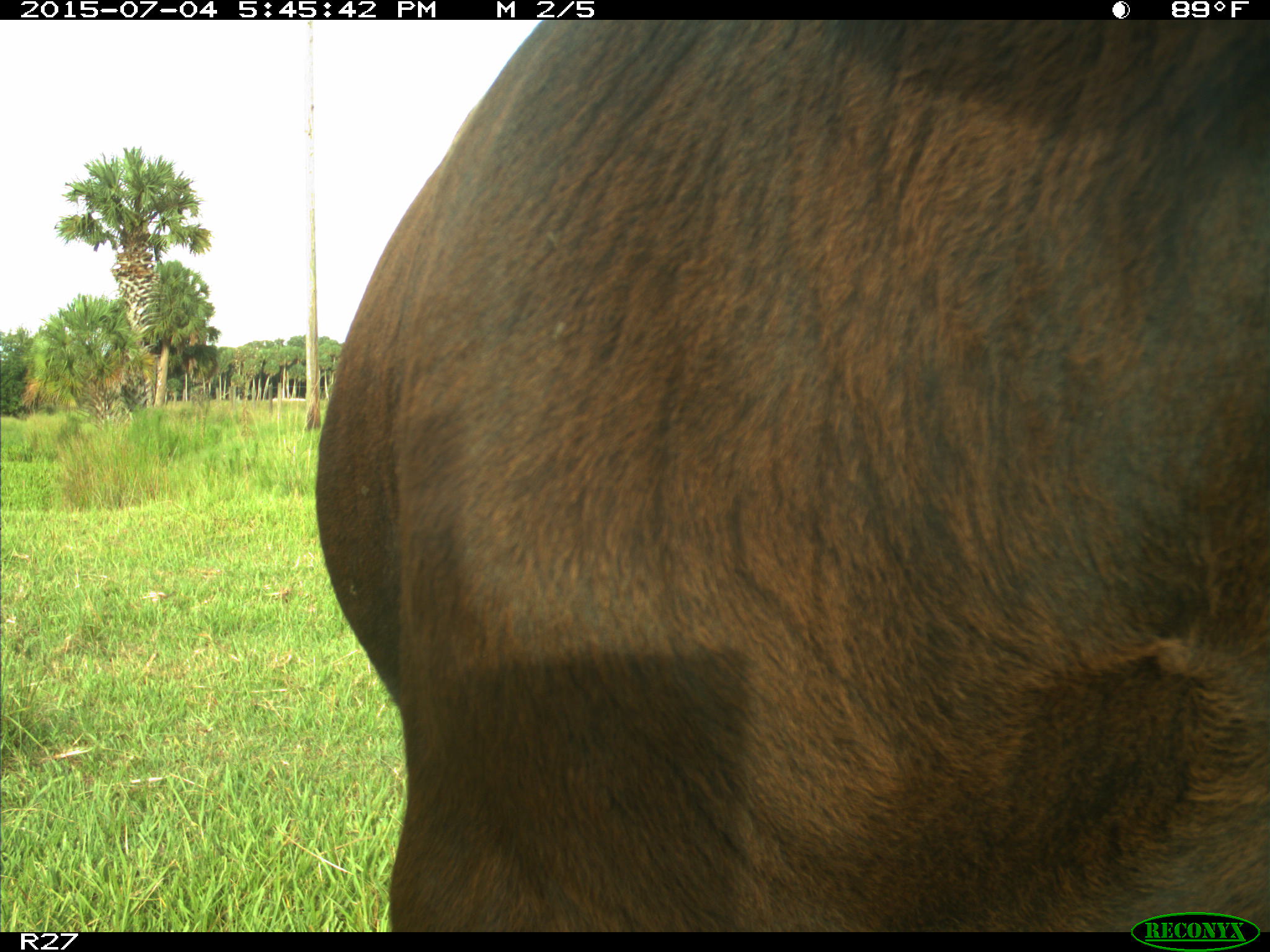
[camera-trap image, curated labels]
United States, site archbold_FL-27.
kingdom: Animalia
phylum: Chordata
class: Mammalia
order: Artiodactyla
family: Bovidae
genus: Bos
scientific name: Bos taurus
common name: domestic cow